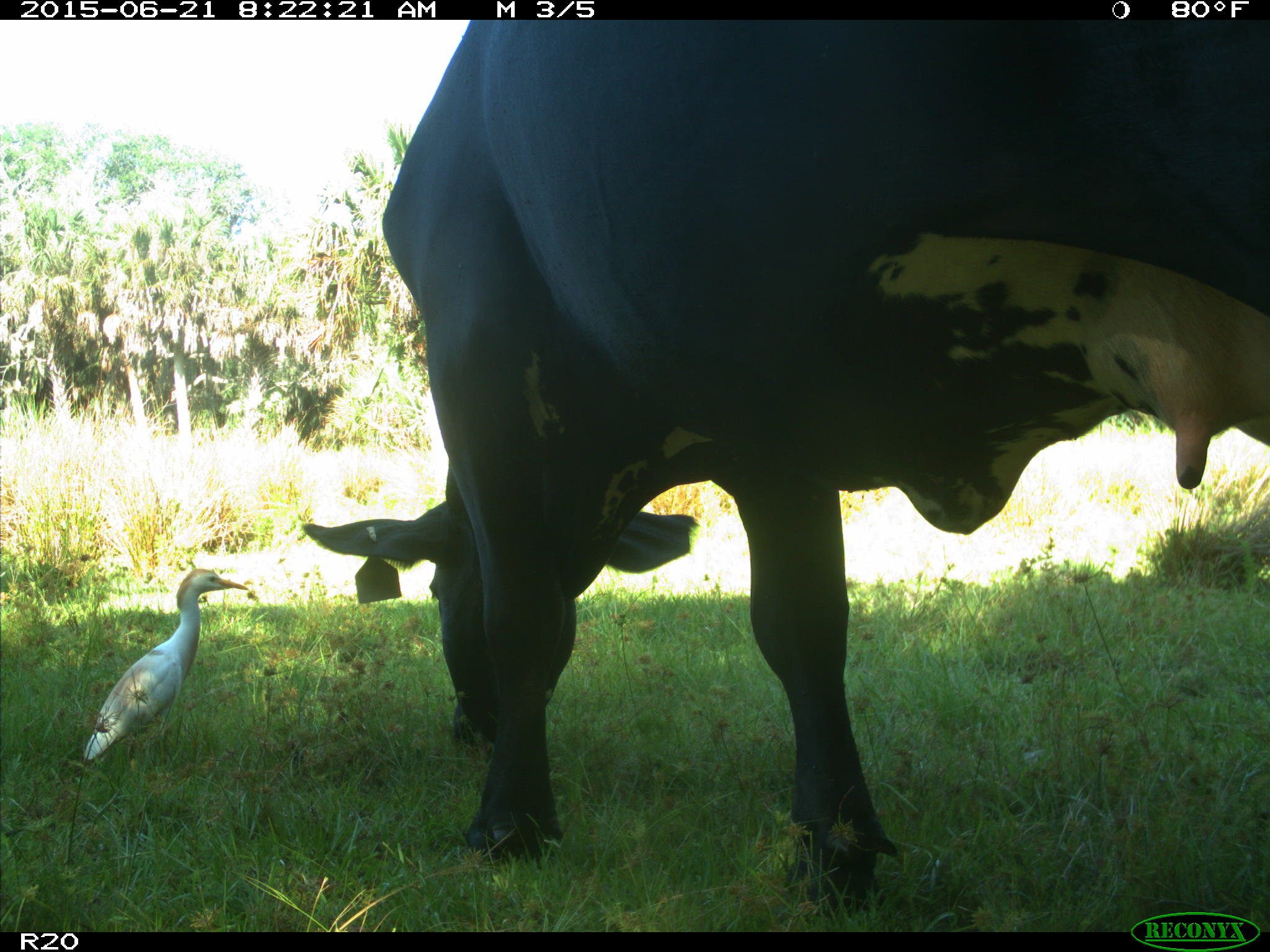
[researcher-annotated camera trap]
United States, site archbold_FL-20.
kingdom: Animalia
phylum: Chordata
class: Mammalia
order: Artiodactyla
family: Bovidae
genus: Bos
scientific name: Bos taurus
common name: domestic cow